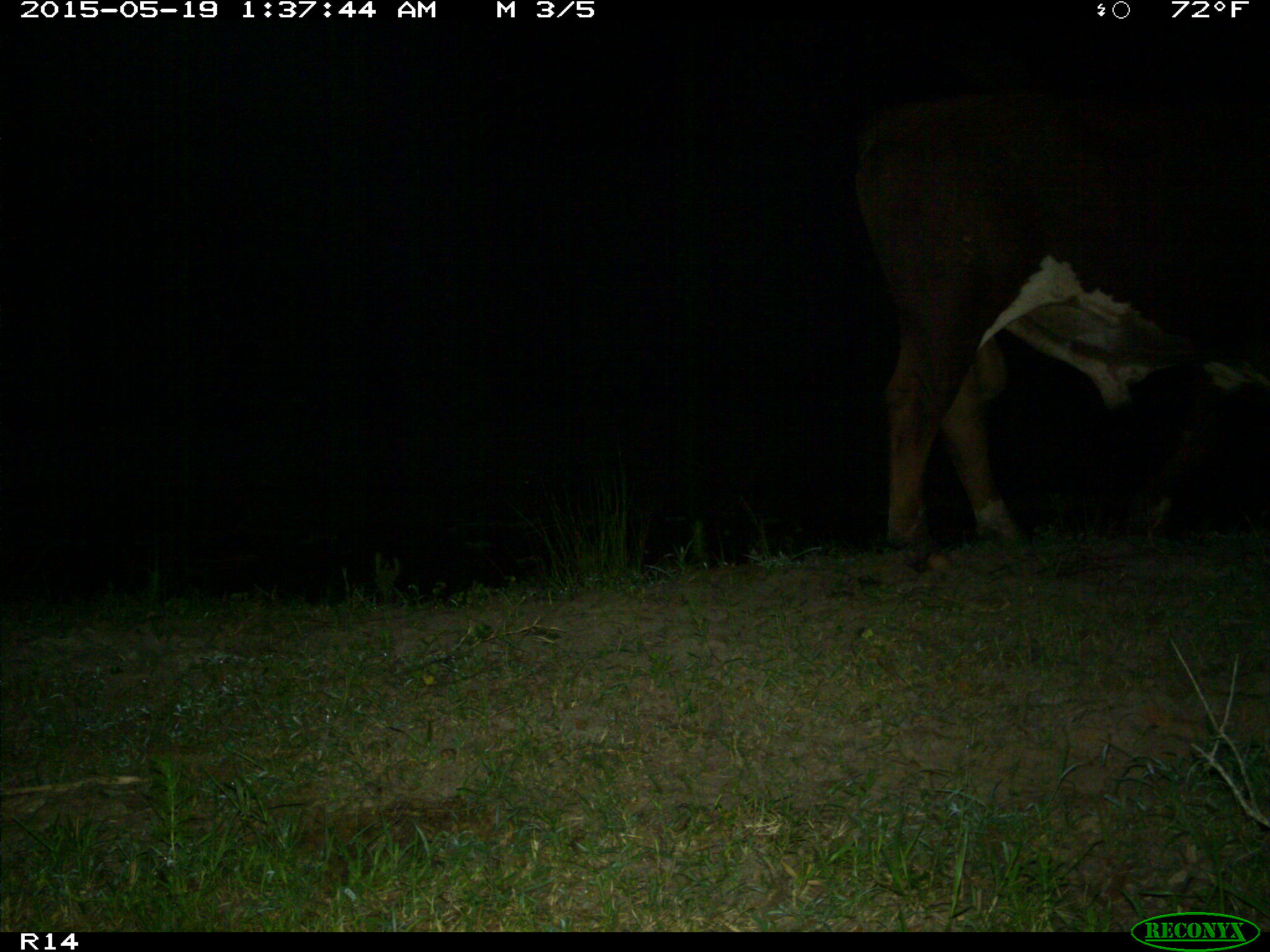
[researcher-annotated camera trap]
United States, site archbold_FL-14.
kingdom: Animalia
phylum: Chordata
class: Mammalia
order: Artiodactyla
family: Bovidae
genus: Bos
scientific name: Bos taurus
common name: domestic cow